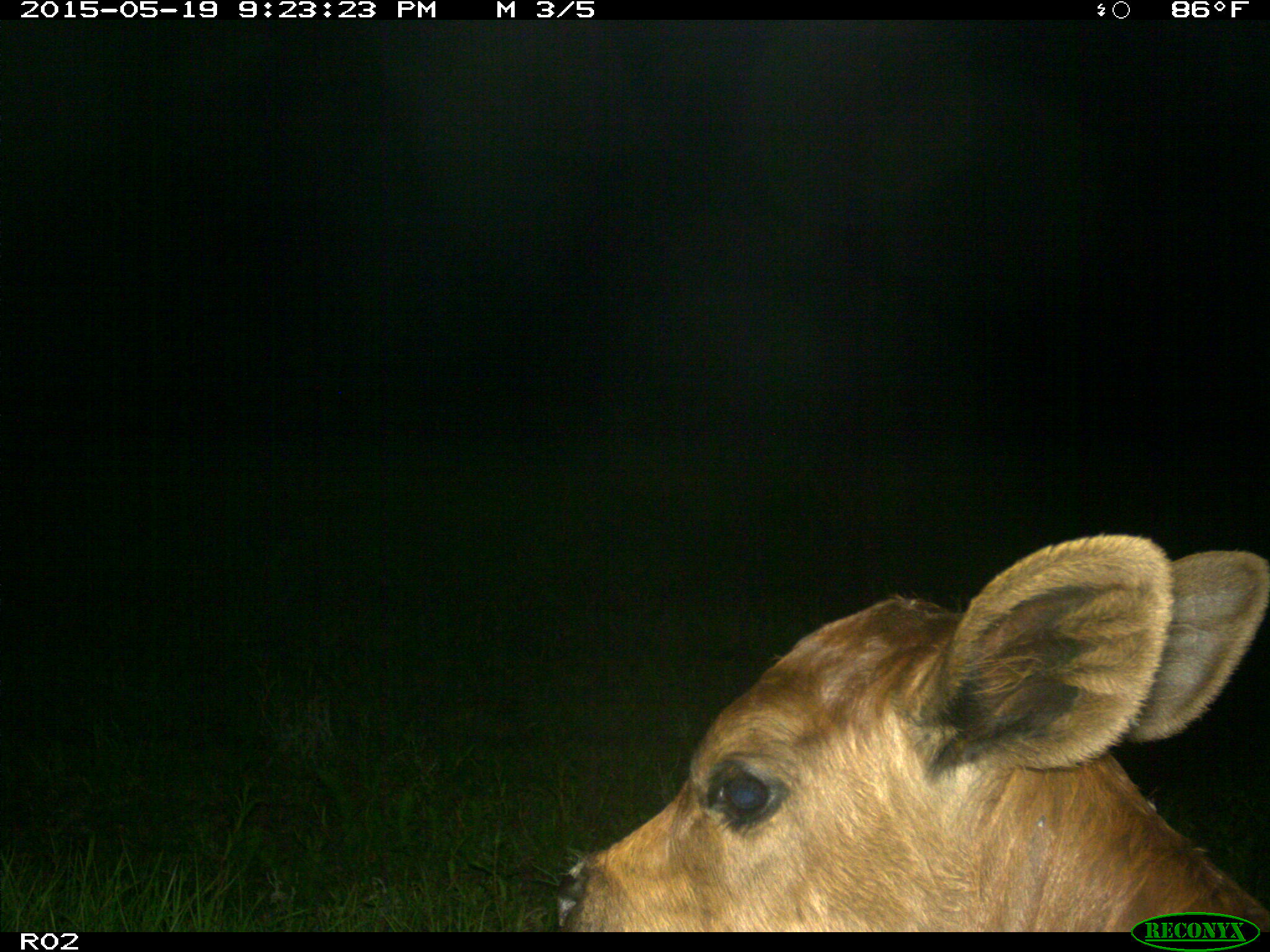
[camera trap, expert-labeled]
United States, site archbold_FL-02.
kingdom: Animalia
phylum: Chordata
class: Mammalia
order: Artiodactyla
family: Bovidae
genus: Bos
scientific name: Bos taurus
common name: domestic cow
Bos taurus (domestic cow).